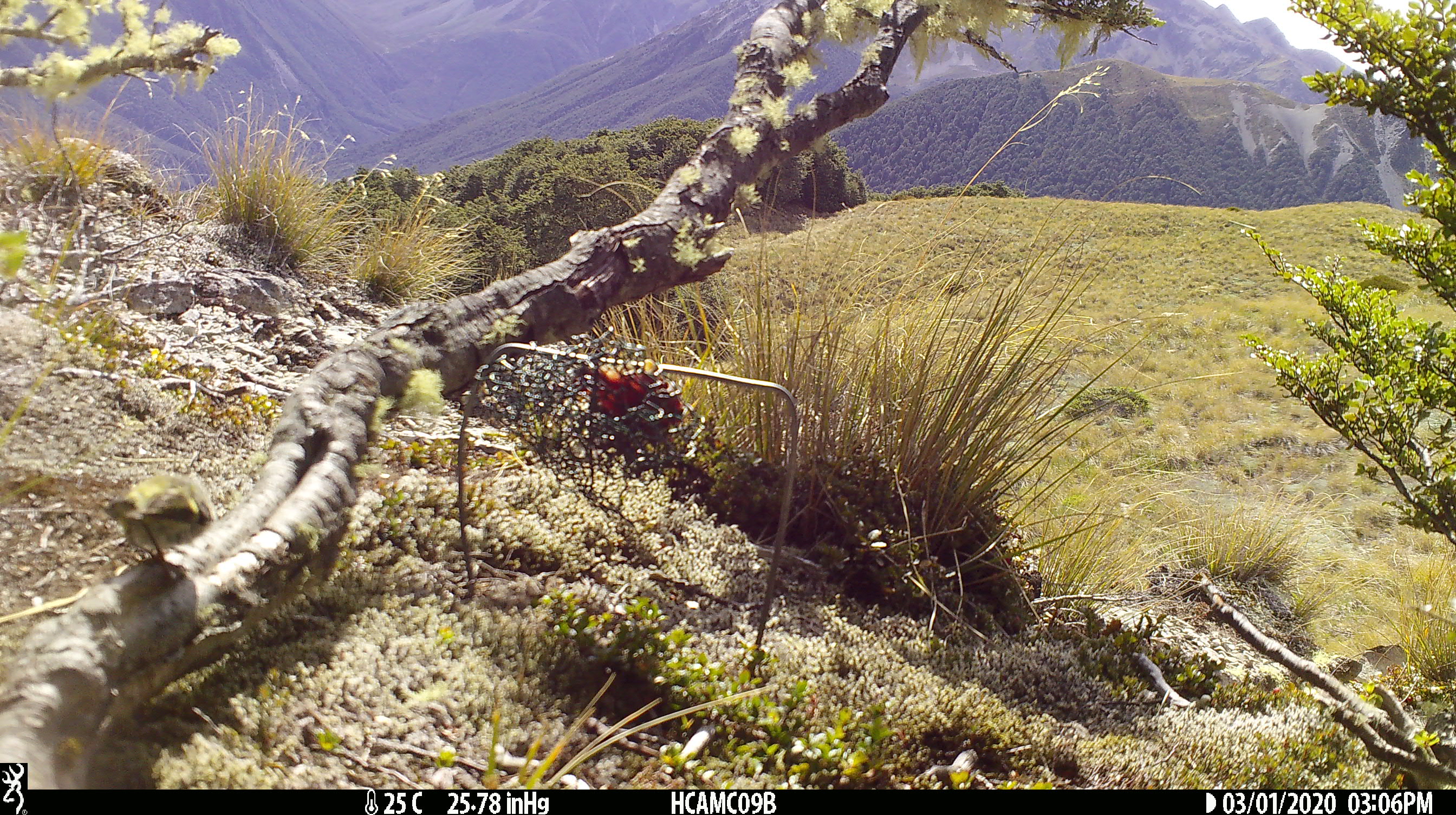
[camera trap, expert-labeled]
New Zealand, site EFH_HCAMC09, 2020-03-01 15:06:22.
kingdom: Animalia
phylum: Chordata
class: Aves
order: Passeriformes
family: Acanthisittidae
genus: Acanthisitta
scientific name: Acanthisitta chloris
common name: rifleman